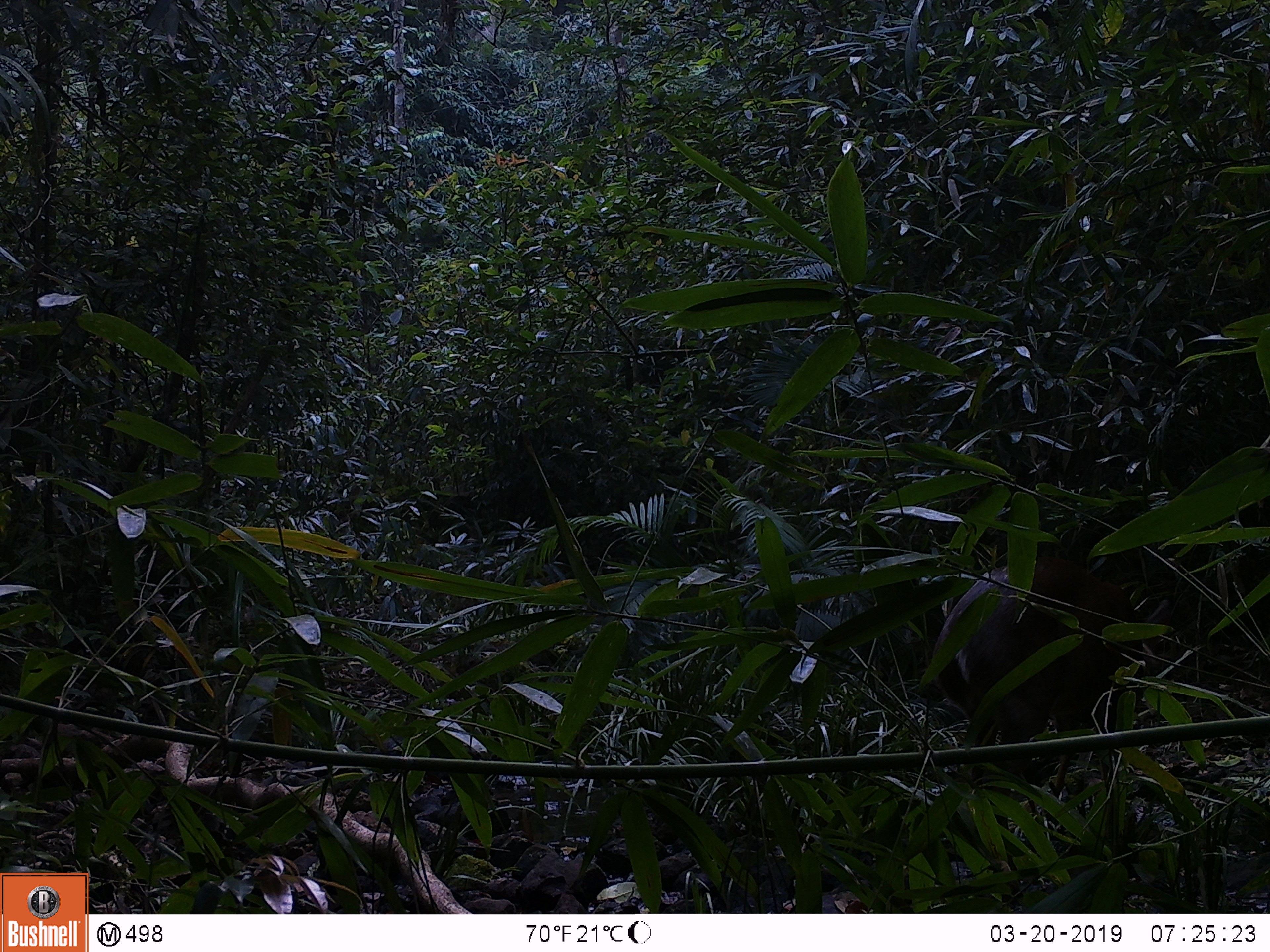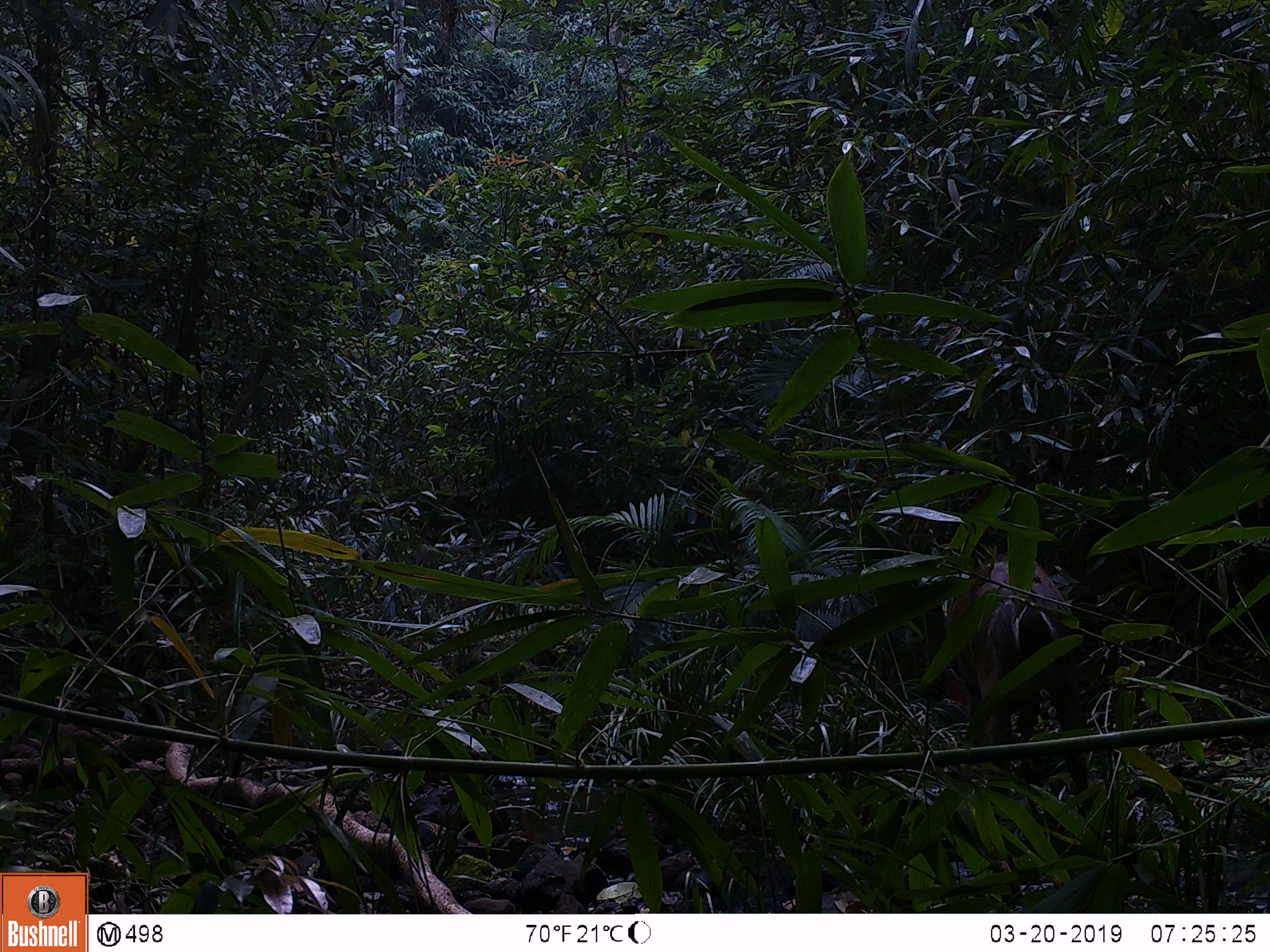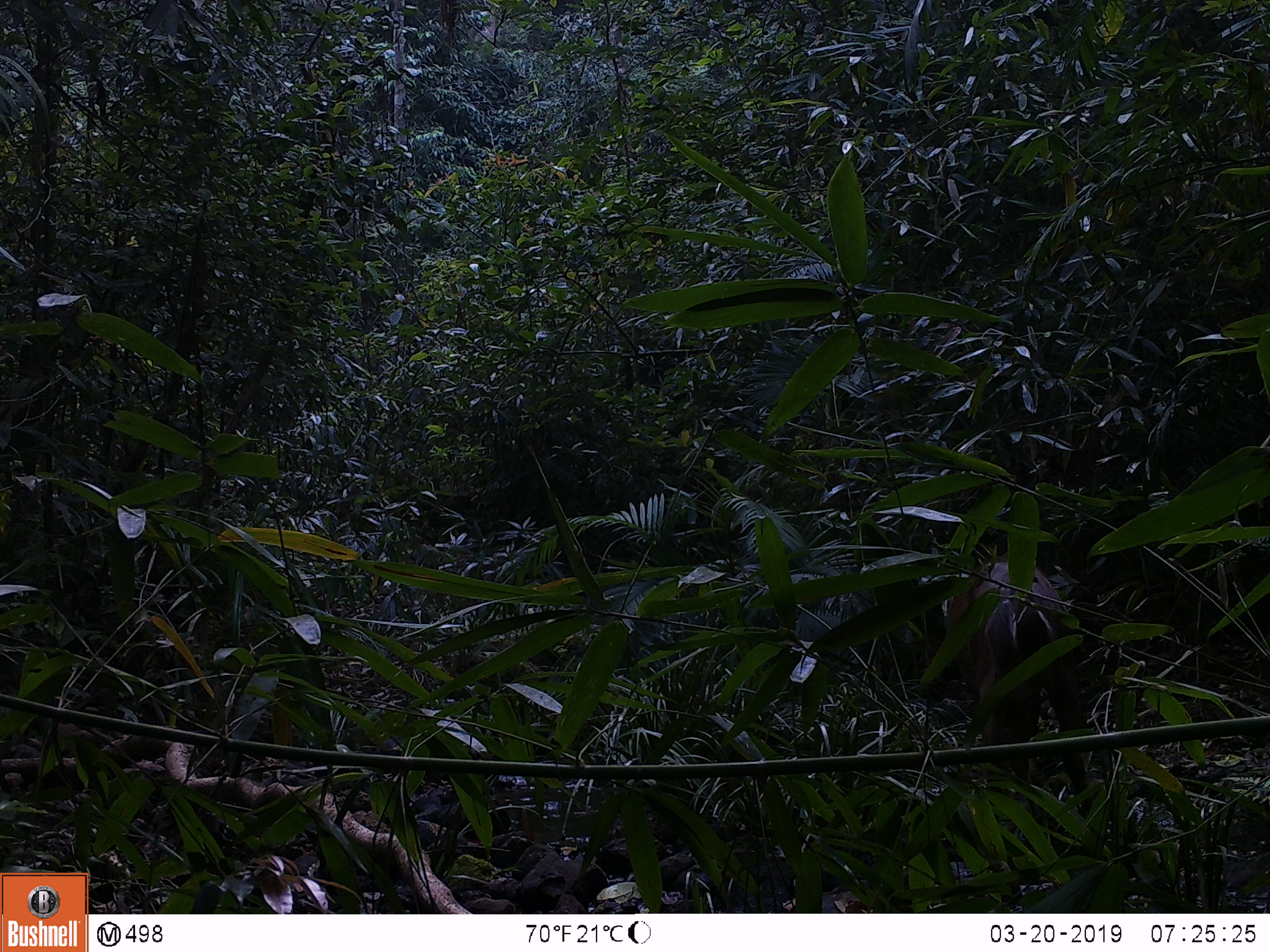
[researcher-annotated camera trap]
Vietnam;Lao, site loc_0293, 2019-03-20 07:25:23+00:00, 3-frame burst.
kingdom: Animalia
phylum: Chordata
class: Mammalia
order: Artiodactyla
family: Cervidae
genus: Muntiacus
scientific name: Muntiacus rooseveltorum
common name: roosevelt's muntjac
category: roosevelts muntjac group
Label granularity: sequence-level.